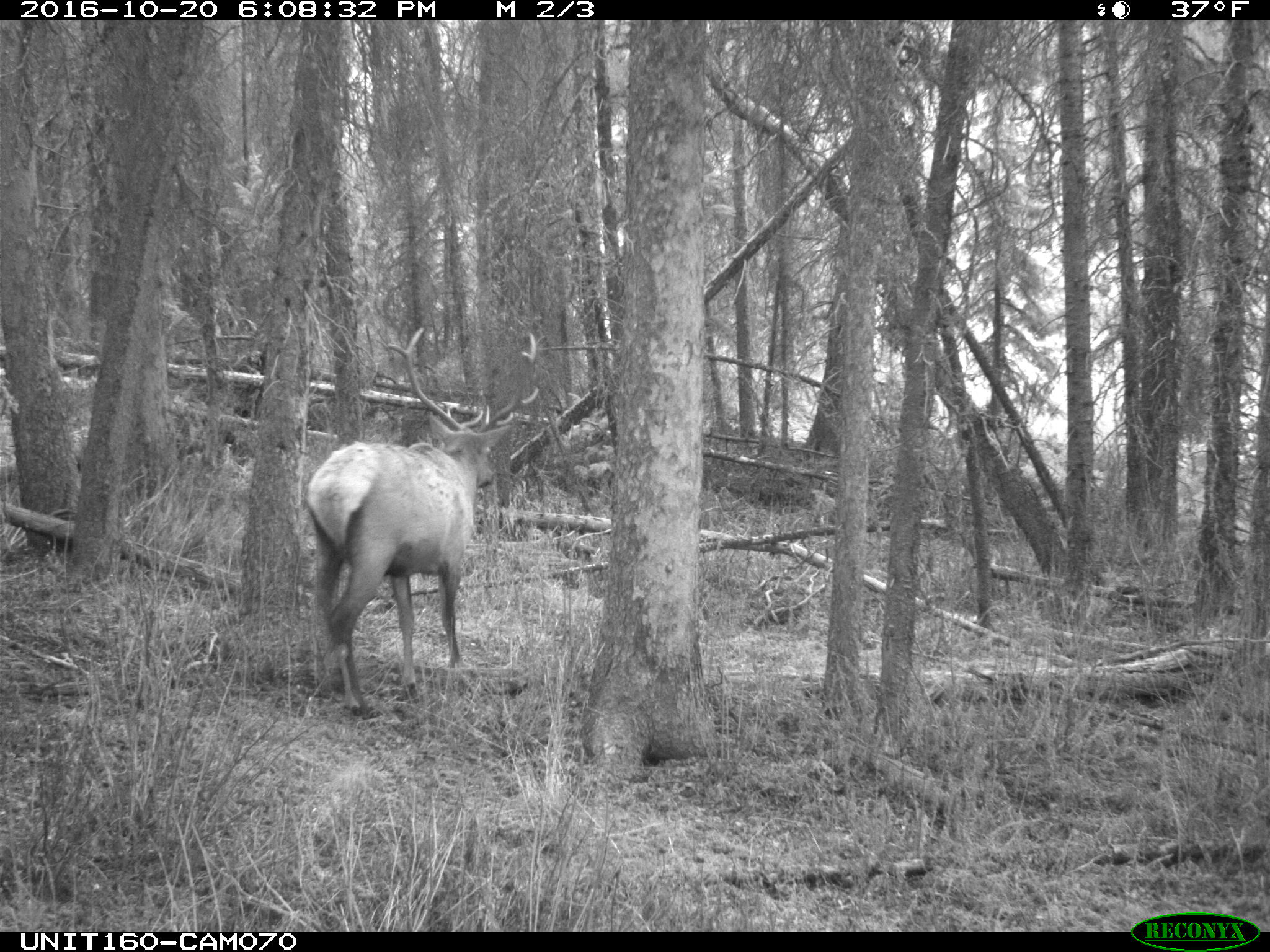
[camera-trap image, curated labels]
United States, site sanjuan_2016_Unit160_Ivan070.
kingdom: Animalia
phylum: Chordata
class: Mammalia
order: Artiodactyla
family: Cervidae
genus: Cervus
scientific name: Cervus elaphus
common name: red deer